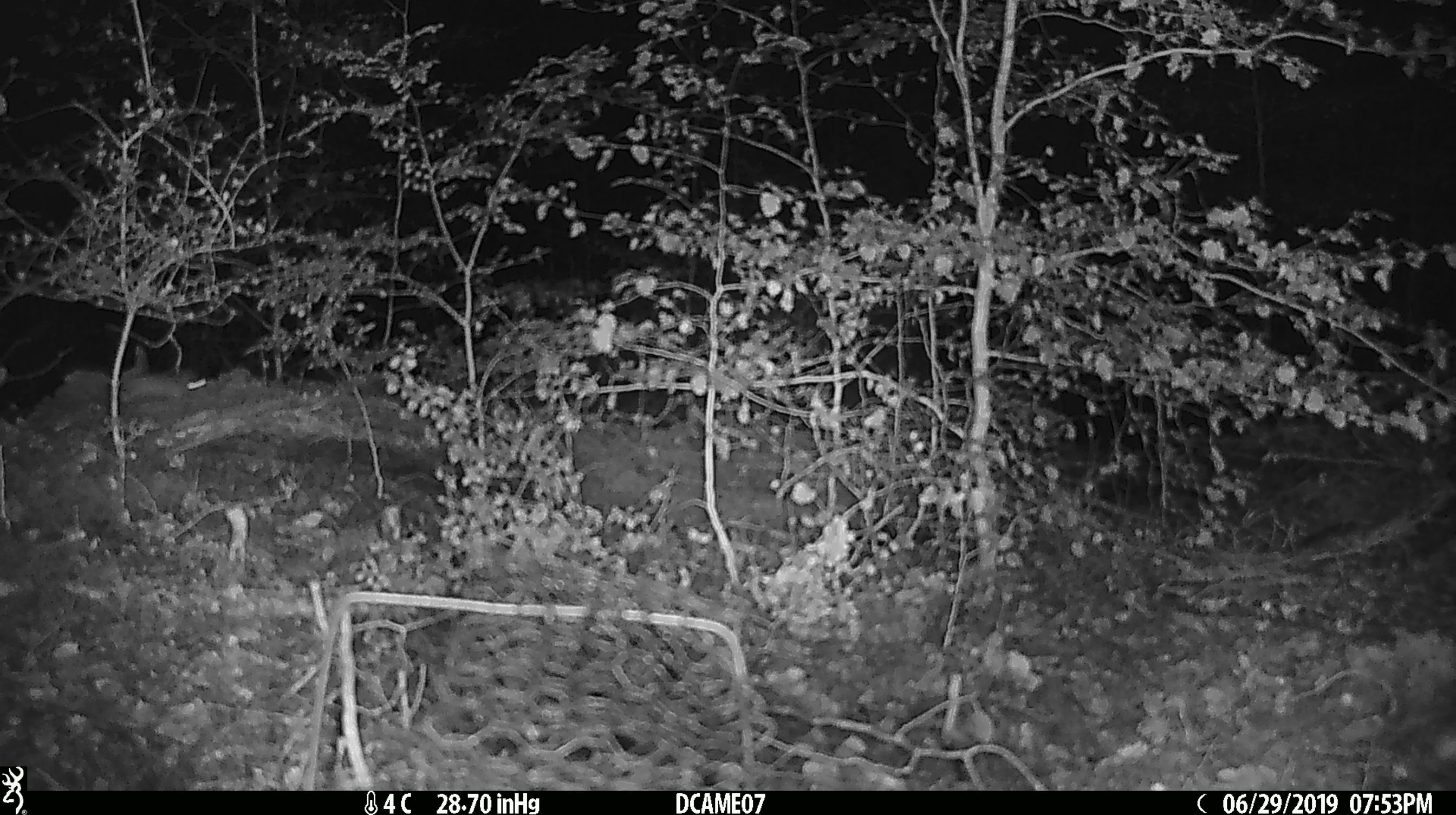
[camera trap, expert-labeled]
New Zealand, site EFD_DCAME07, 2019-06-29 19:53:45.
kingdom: Animalia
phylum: Chordata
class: Mammalia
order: Rodentia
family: Muridae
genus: Mus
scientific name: Mus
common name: mouse